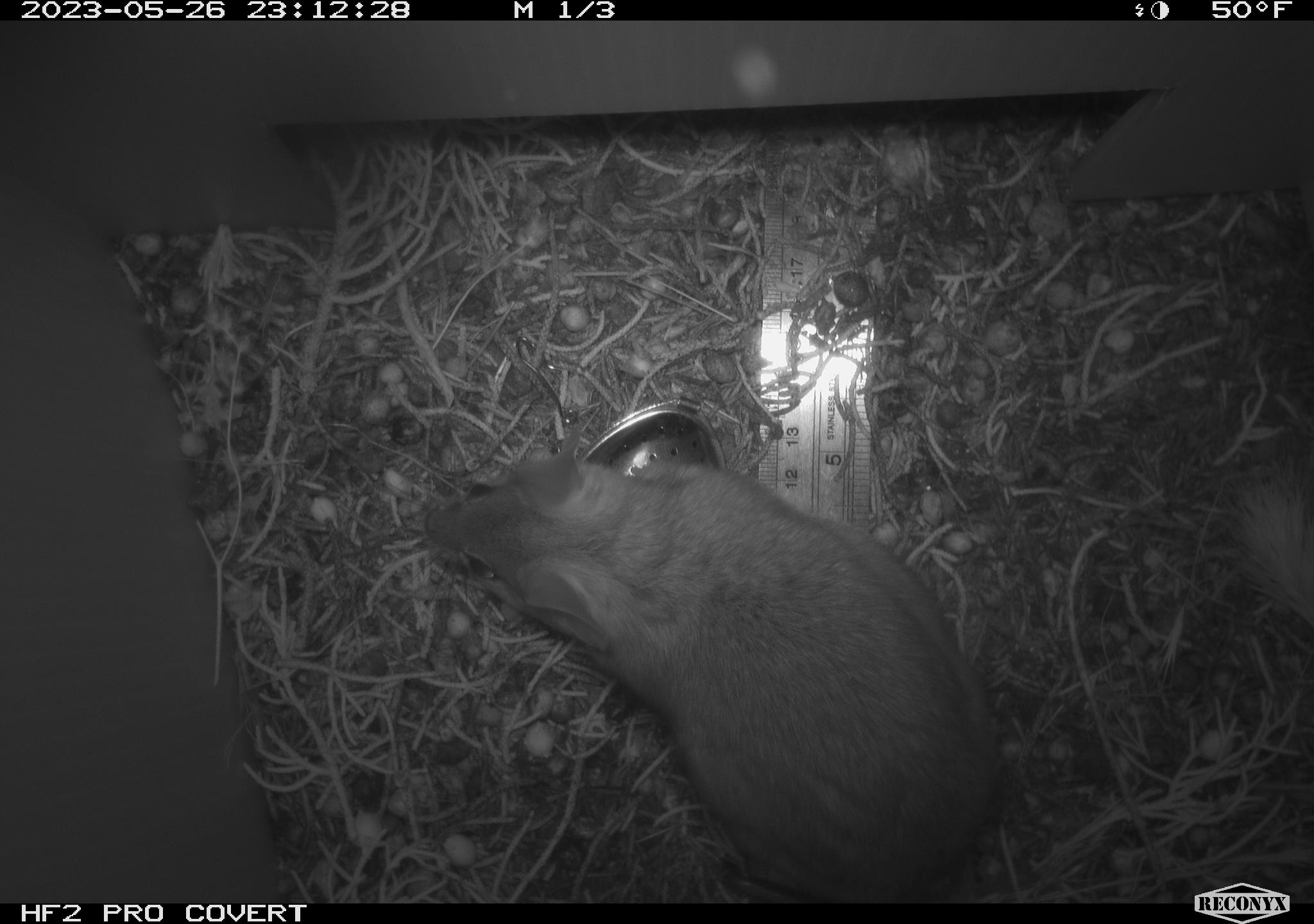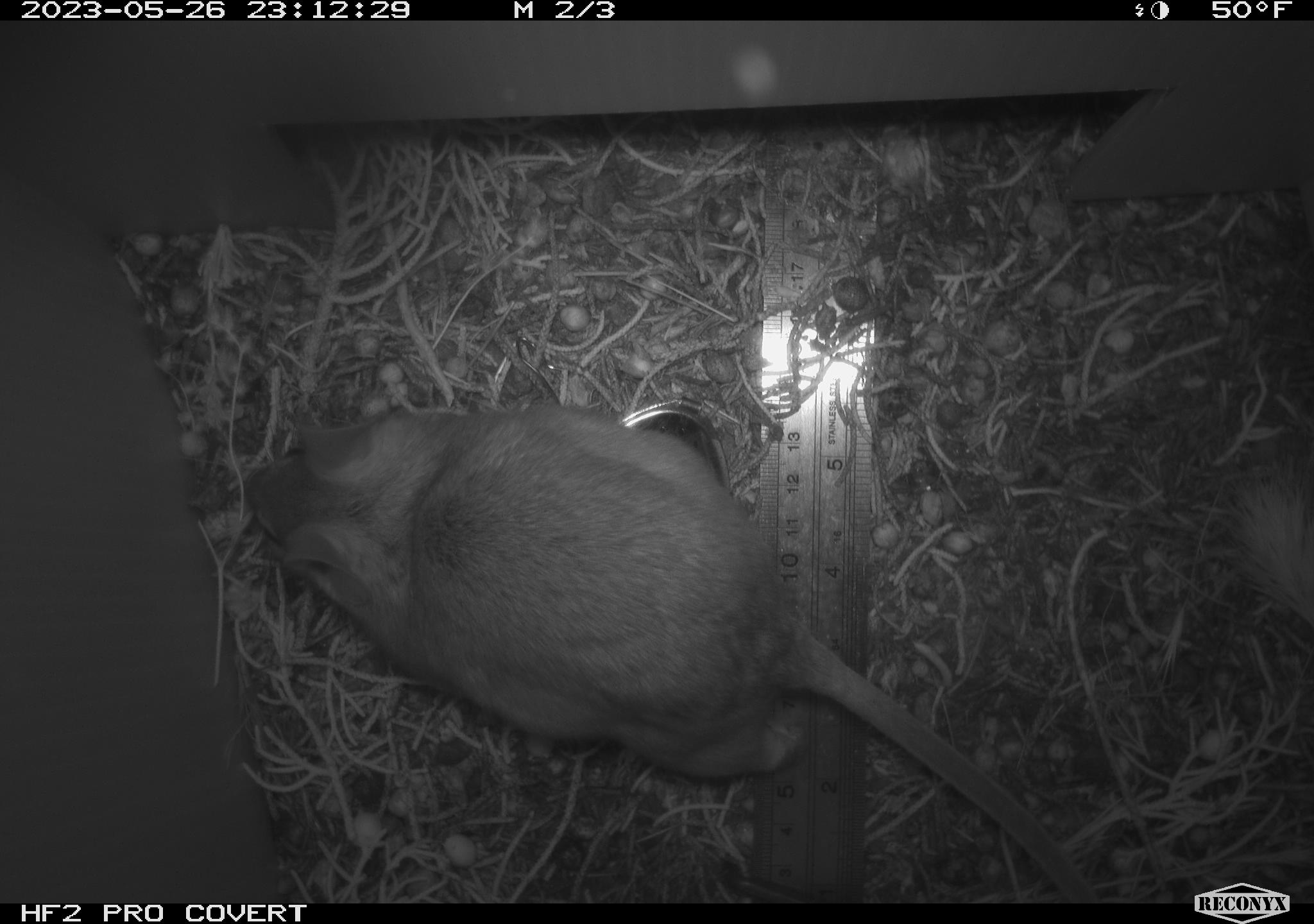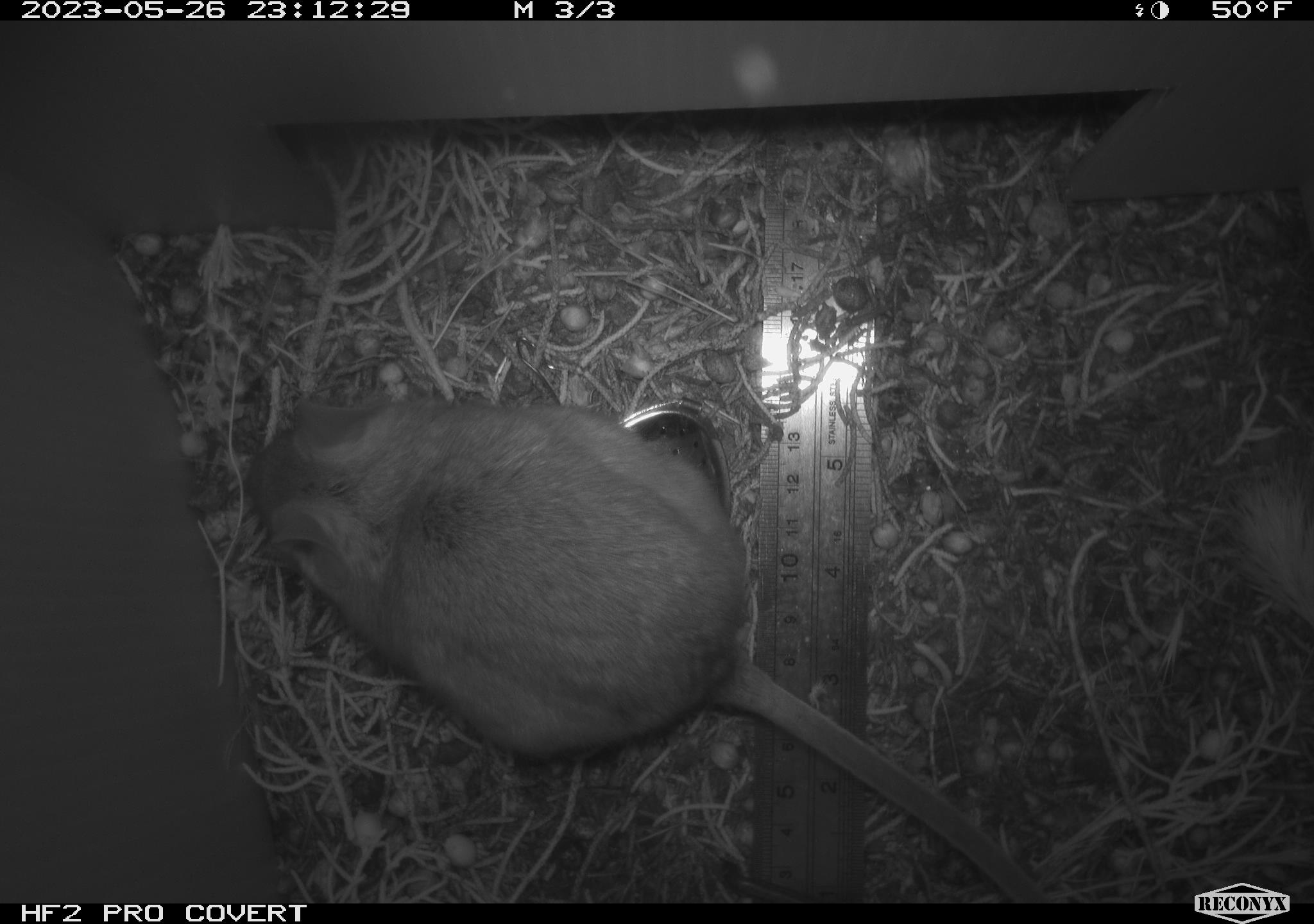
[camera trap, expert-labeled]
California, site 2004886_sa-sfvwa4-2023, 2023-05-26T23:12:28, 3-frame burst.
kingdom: Animalia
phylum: Chordata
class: Mammalia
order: Rodentia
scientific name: Rodentia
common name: rodent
Rodent (Rodentia).